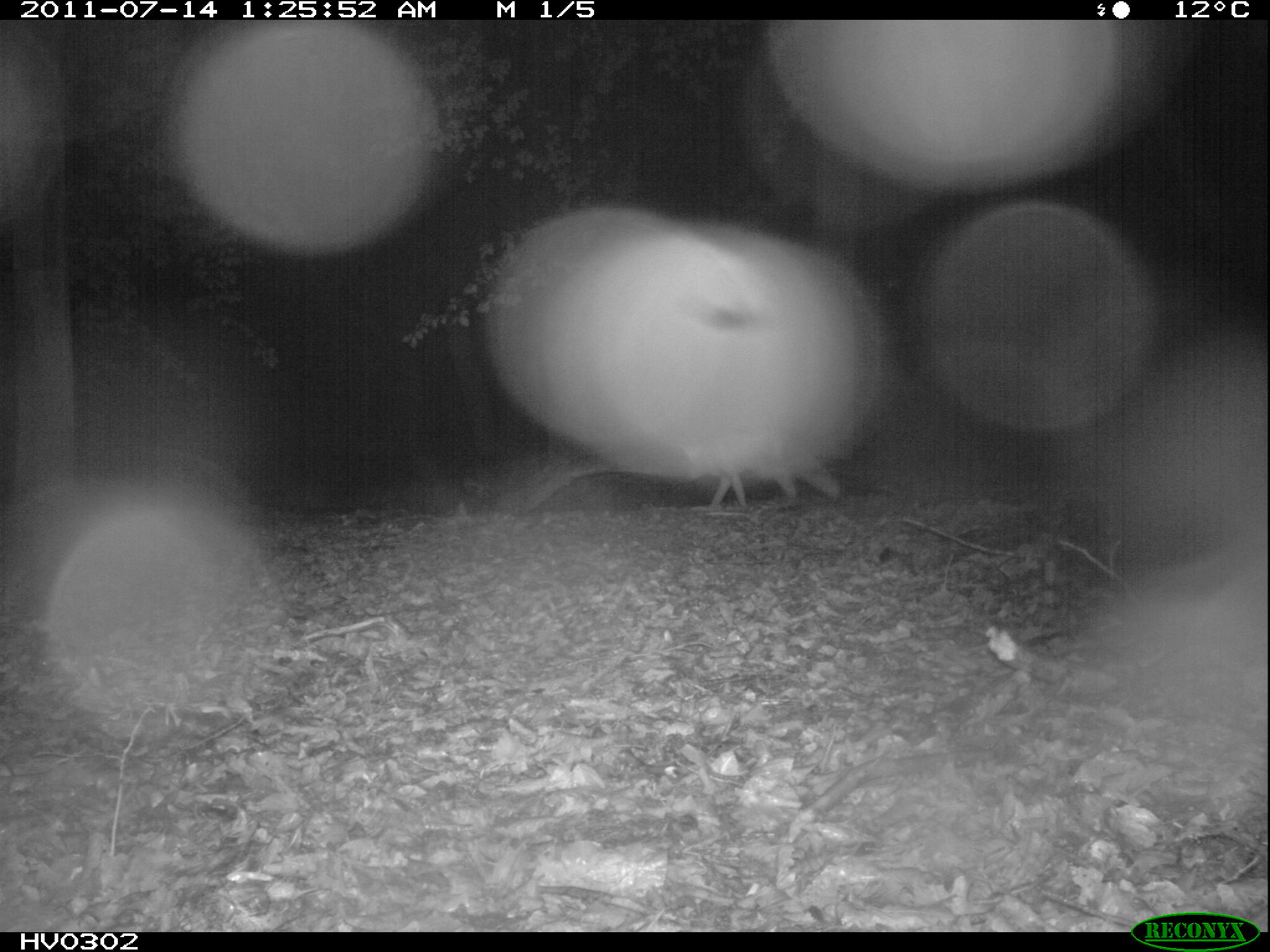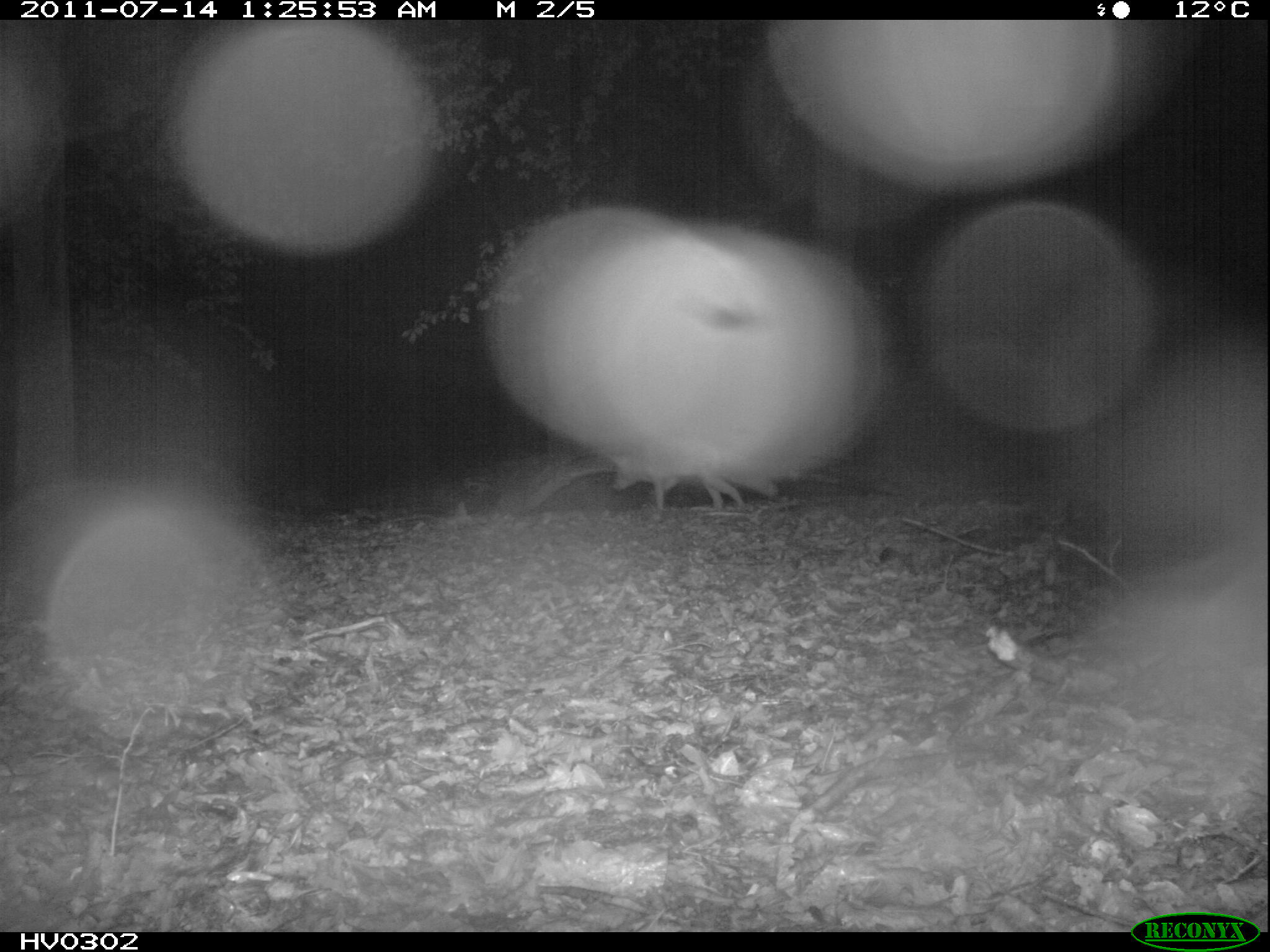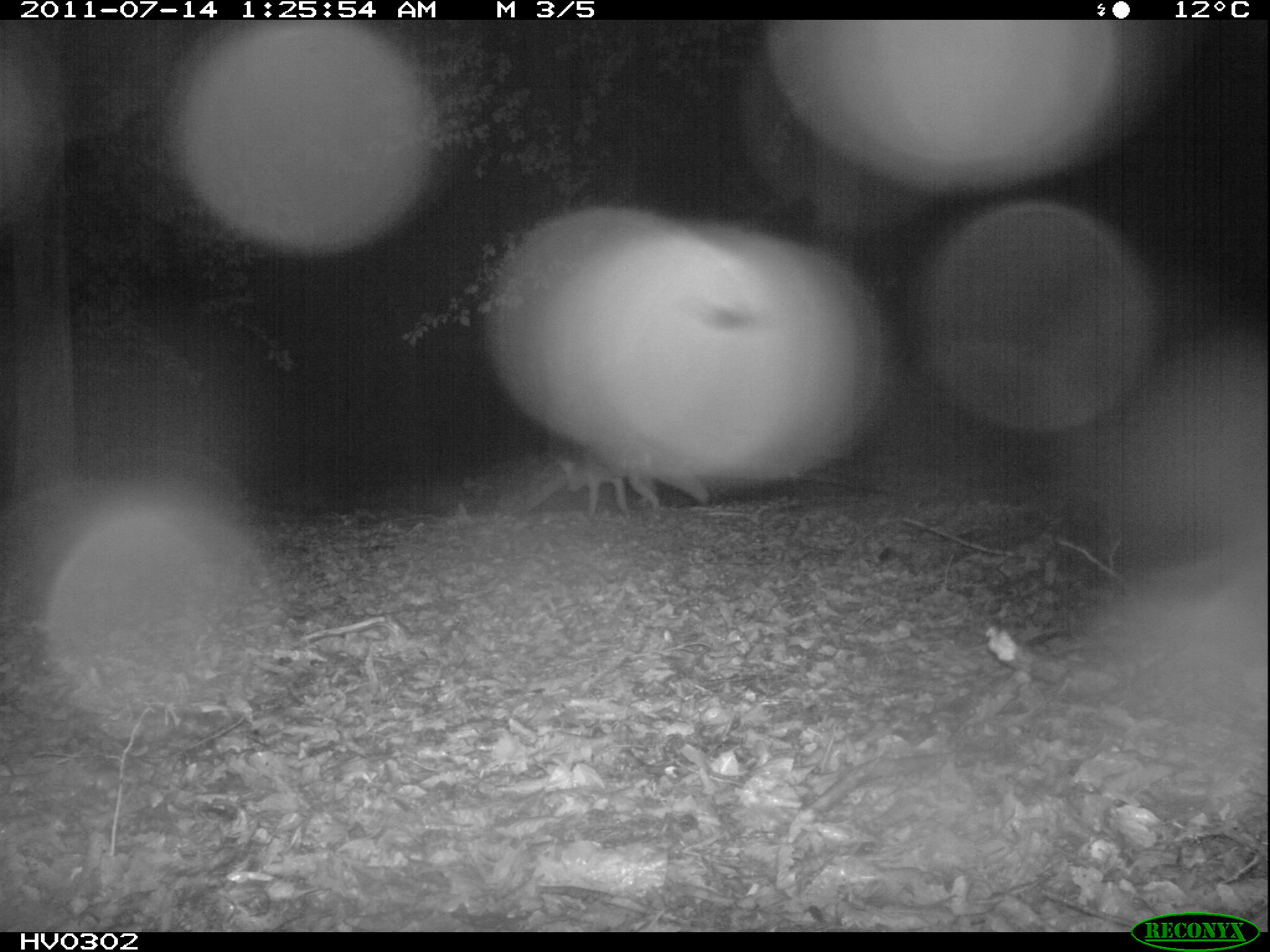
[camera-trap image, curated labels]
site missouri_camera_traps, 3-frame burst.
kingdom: Animalia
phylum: Chordata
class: Mammalia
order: Carnivora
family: Canidae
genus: Vulpes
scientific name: Vulpes vulpes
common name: red fox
Red fox (Vulpes vulpes). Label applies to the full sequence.